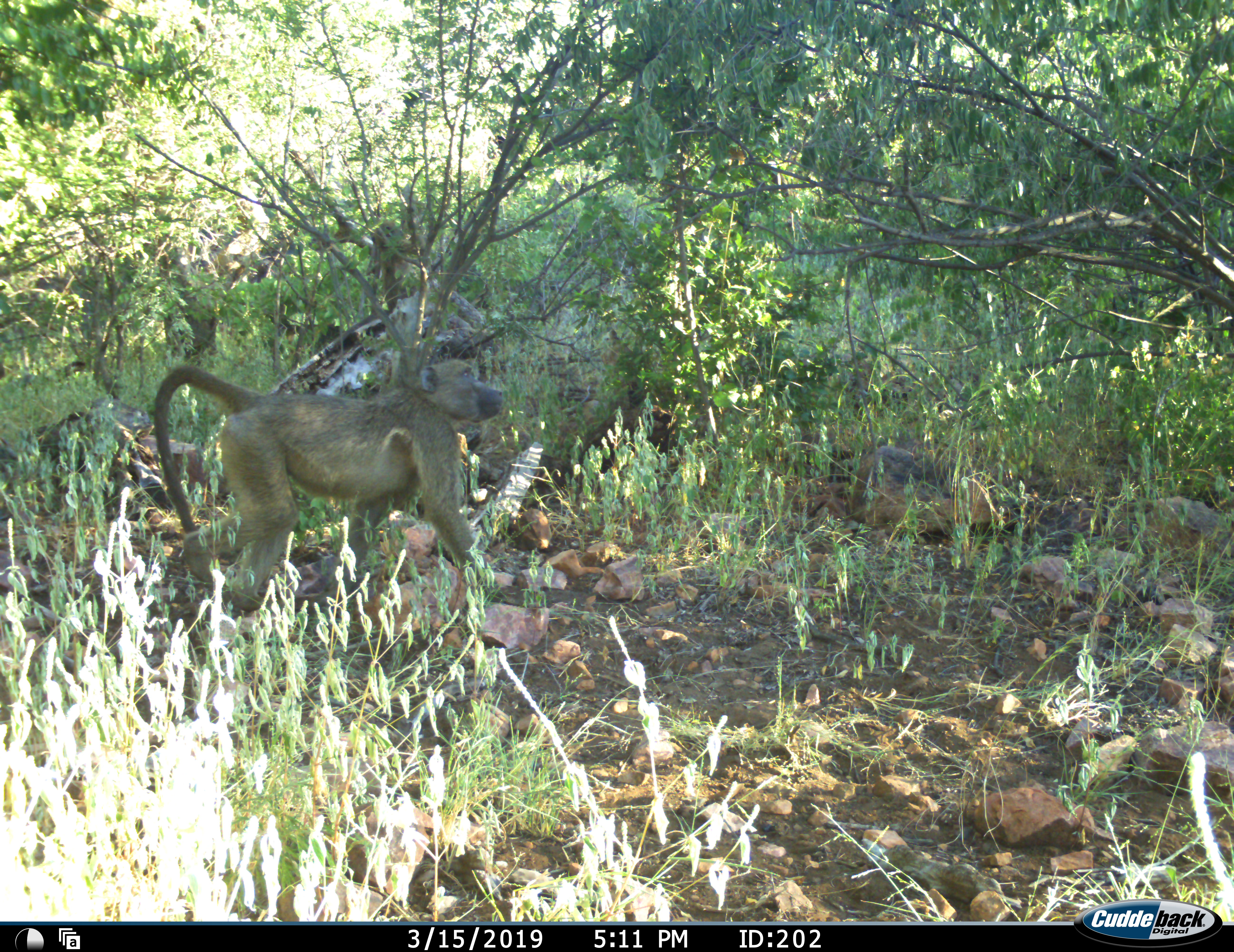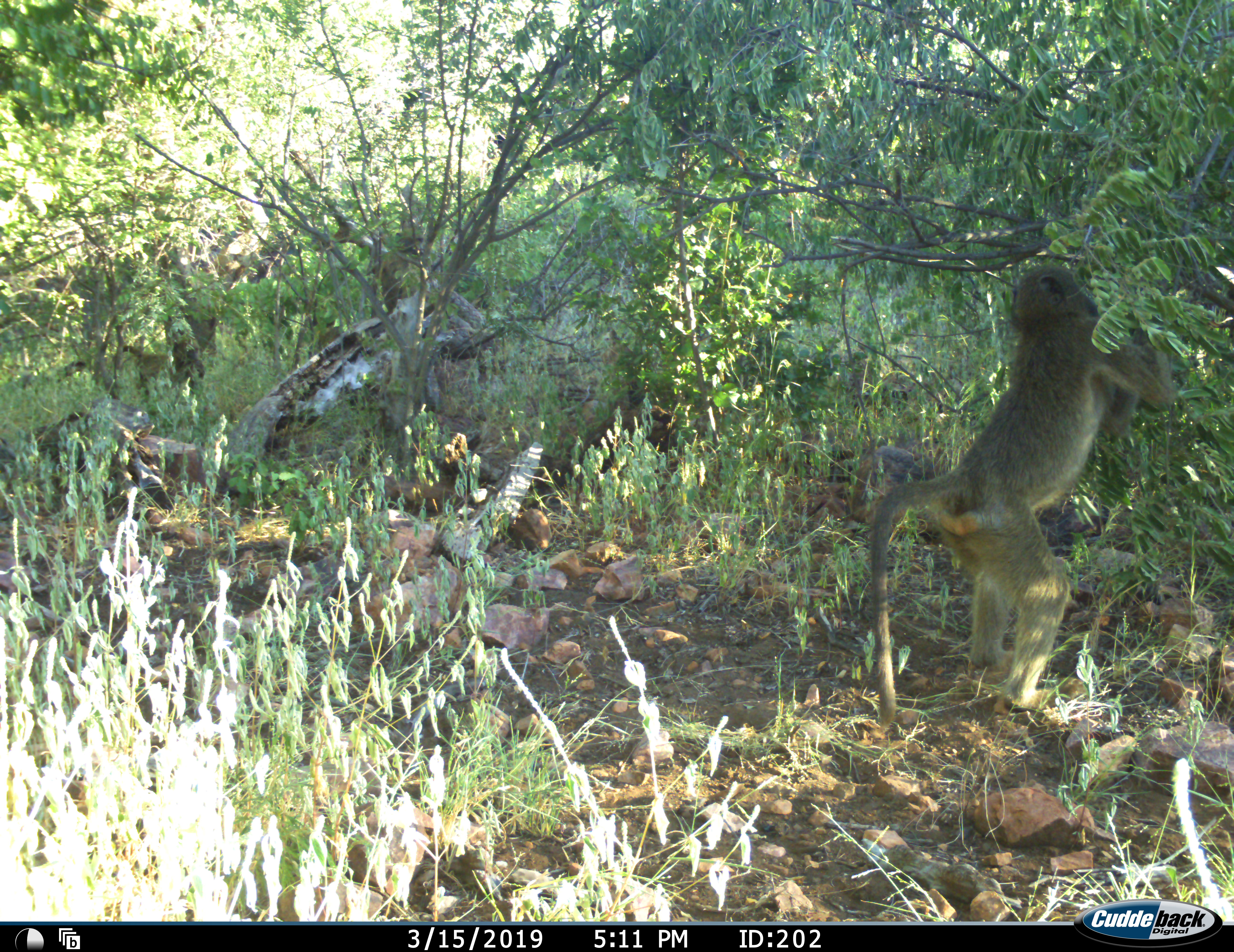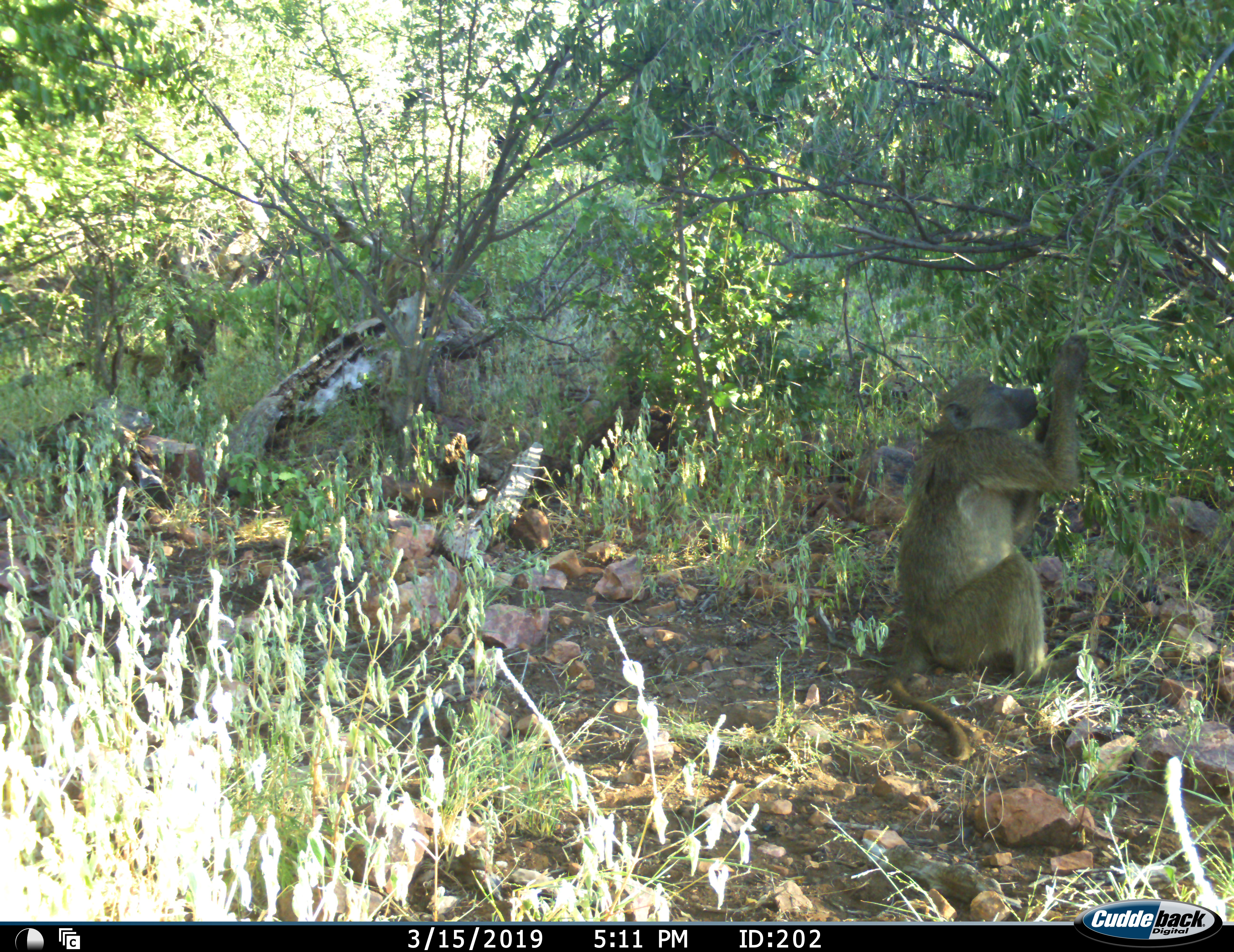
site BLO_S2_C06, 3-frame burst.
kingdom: Animalia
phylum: Chordata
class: Mammalia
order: Primates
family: Cercopithecidae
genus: Papio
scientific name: Papio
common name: baboon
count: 1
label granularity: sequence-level